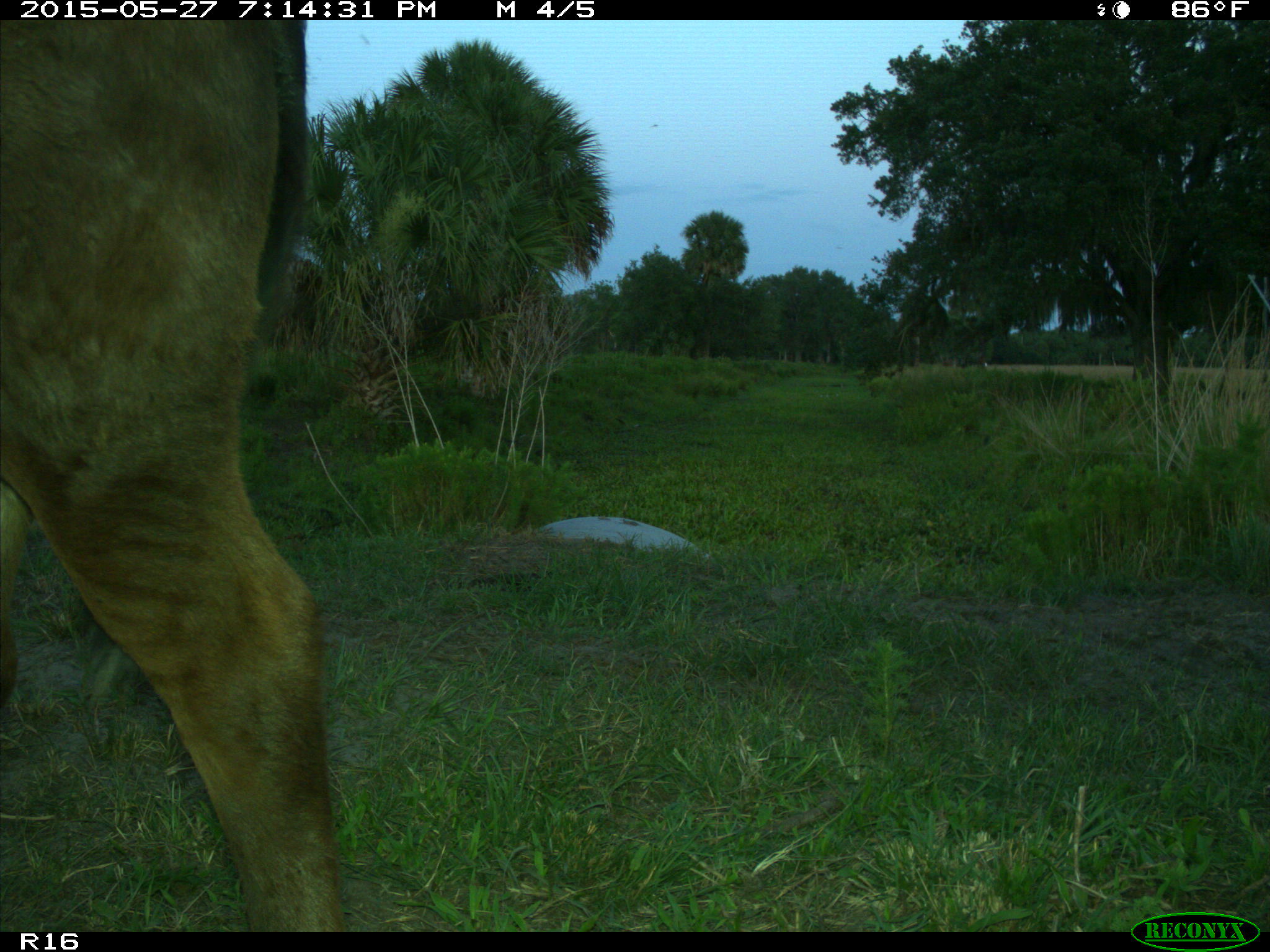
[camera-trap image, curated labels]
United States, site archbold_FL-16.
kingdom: Animalia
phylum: Chordata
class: Mammalia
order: Artiodactyla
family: Bovidae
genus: Bos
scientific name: Bos taurus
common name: domestic cow